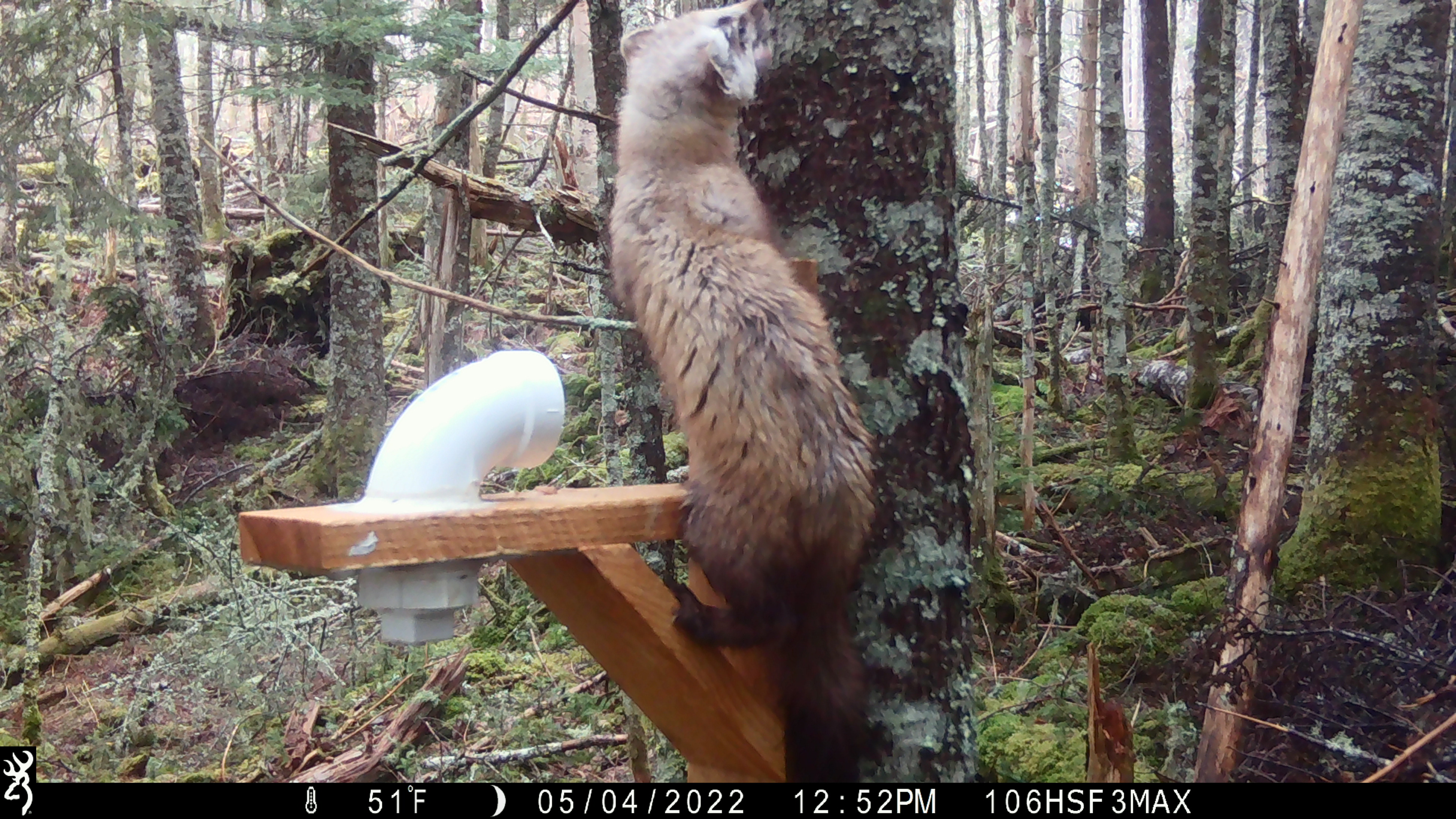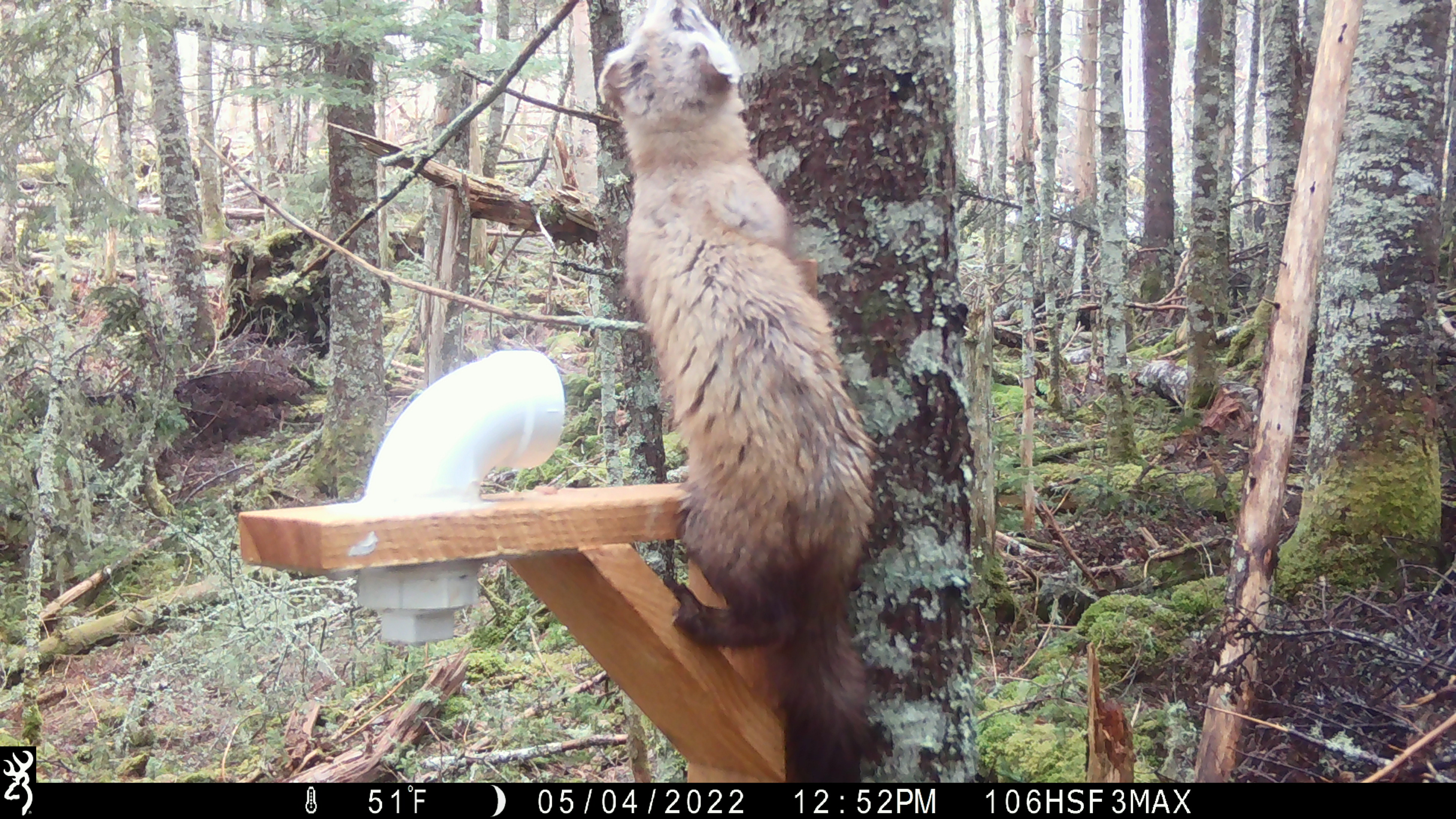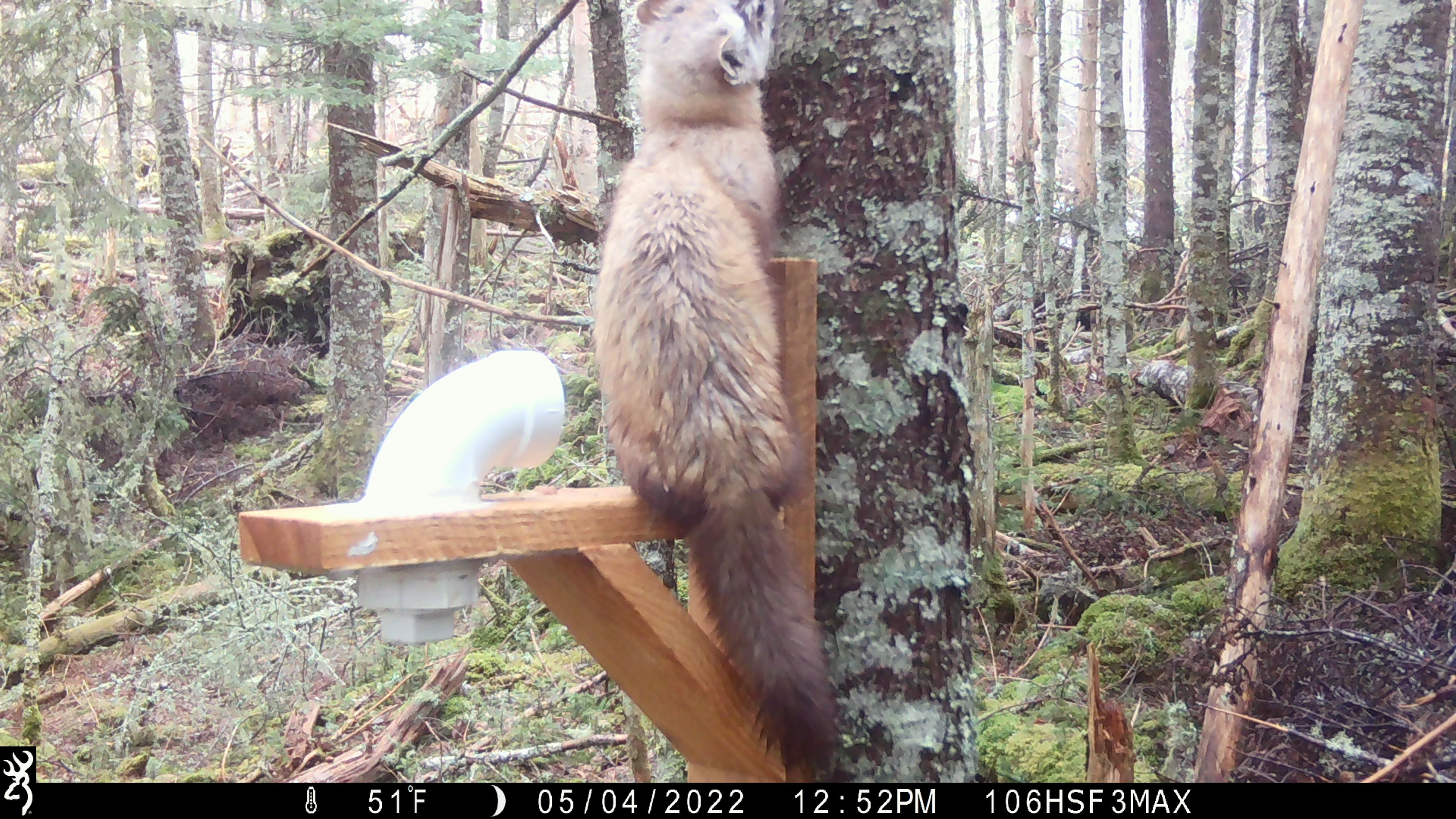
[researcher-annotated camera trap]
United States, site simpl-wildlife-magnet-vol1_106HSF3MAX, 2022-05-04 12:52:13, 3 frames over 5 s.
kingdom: Animalia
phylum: Chordata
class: Mammalia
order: Carnivora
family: Mustelidae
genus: Martes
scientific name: Martes americana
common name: american marten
American marten (Martes americana).